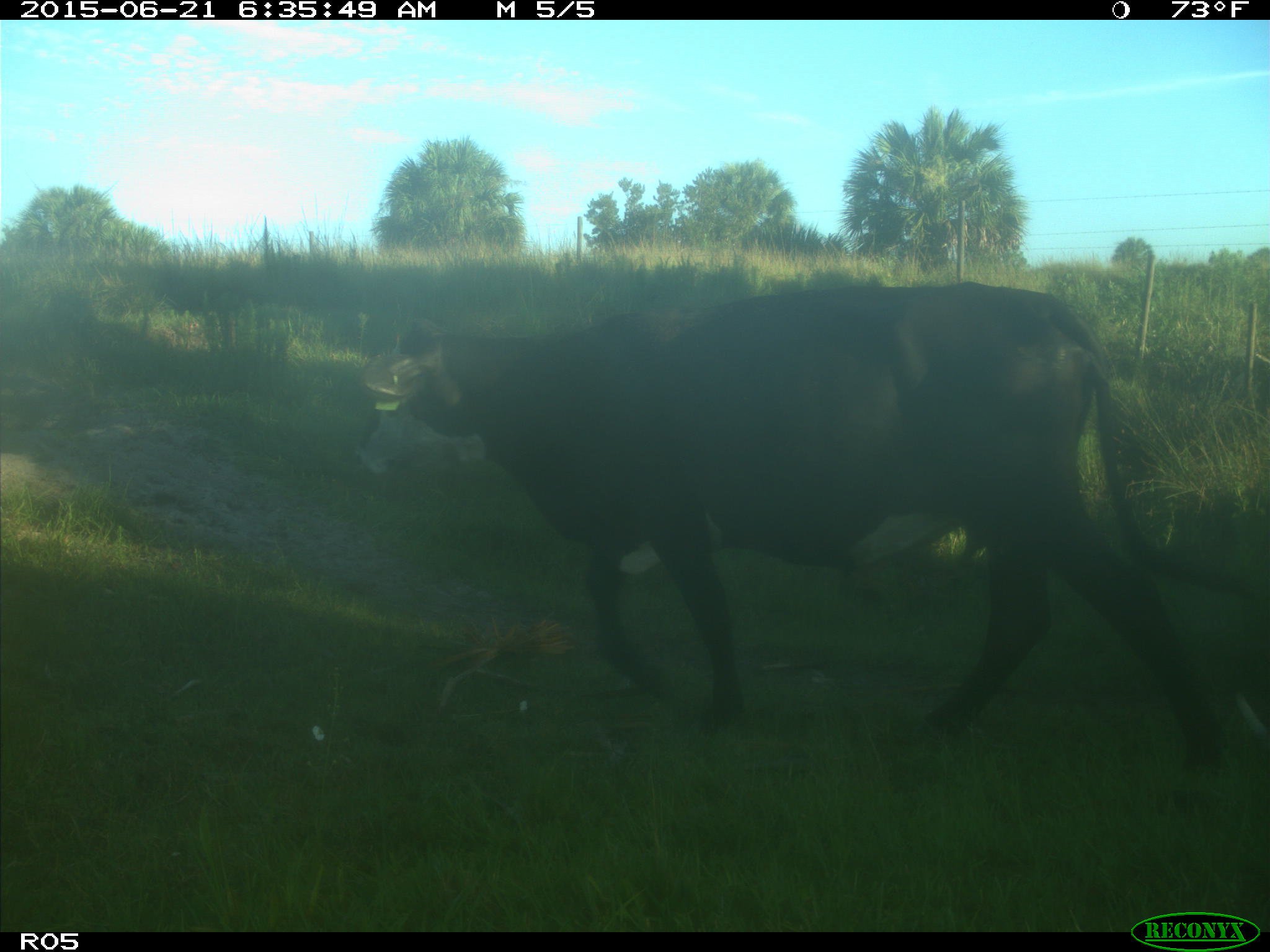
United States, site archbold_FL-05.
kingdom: Animalia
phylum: Chordata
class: Mammalia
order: Artiodactyla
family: Bovidae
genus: Bos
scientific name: Bos taurus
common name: domestic cow